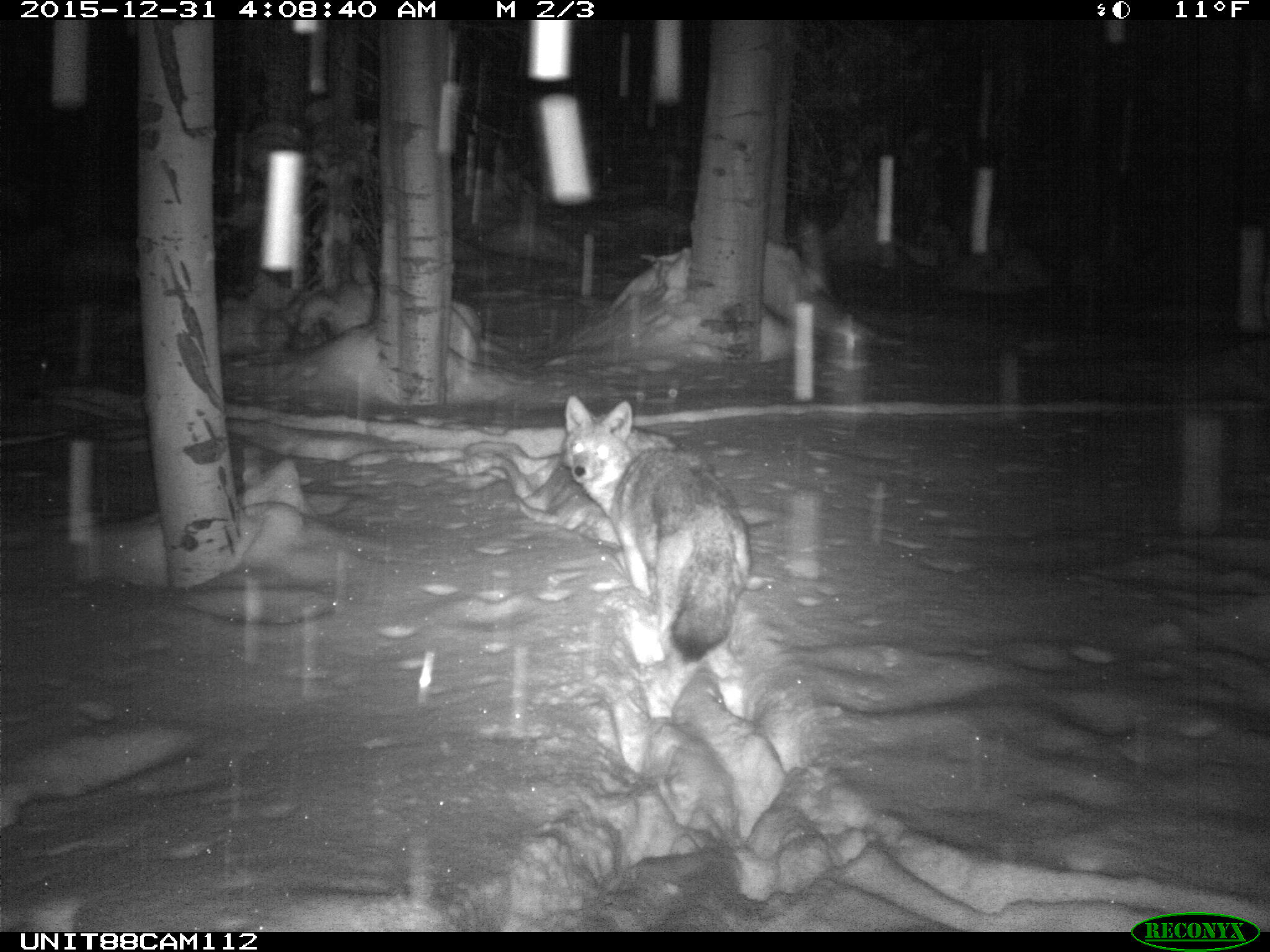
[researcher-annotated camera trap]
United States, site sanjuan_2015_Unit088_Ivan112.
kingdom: Animalia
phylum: Chordata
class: Mammalia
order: Carnivora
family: Canidae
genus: Canis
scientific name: Canis latrans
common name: coyote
Canis latrans (coyote).